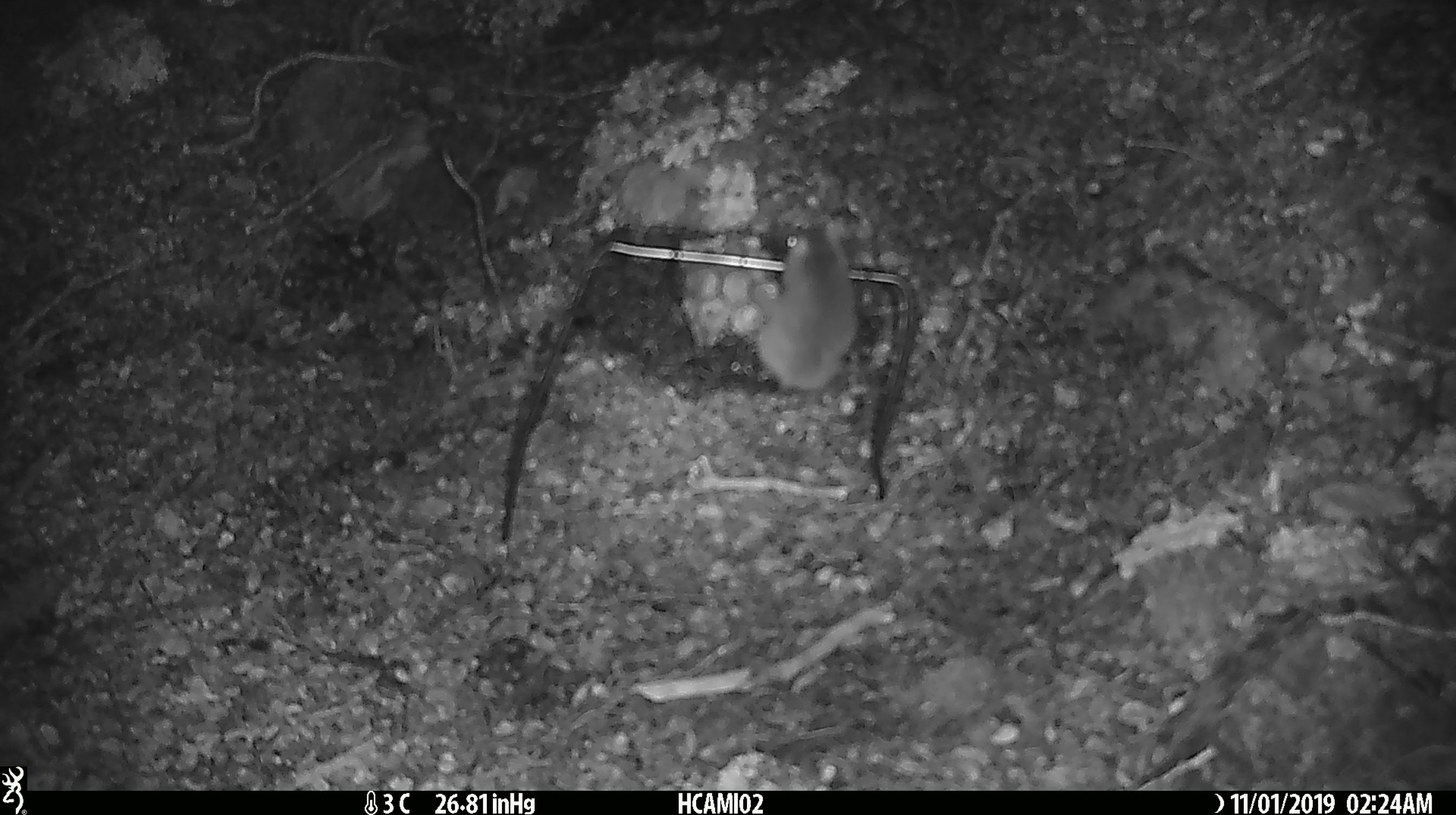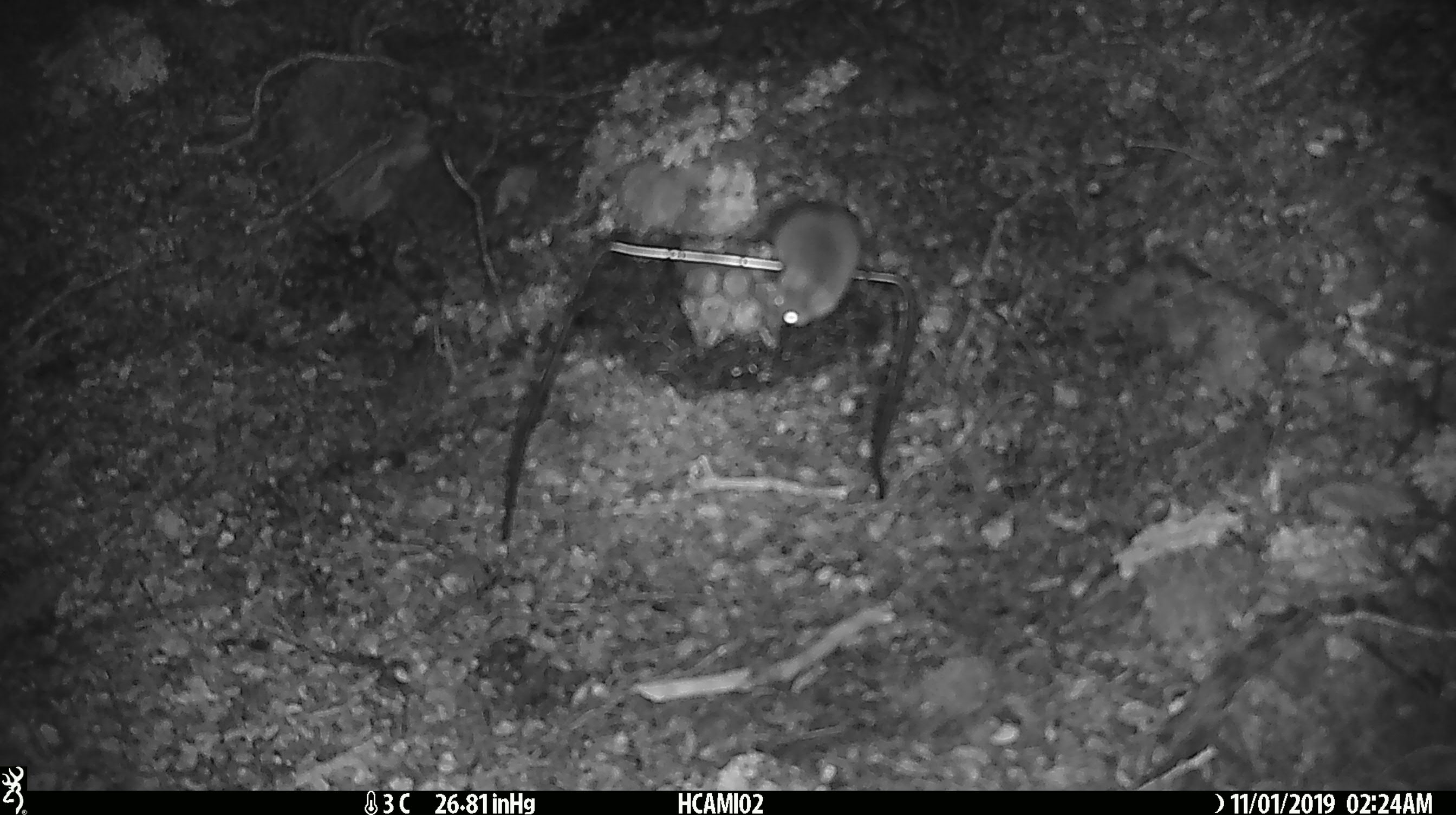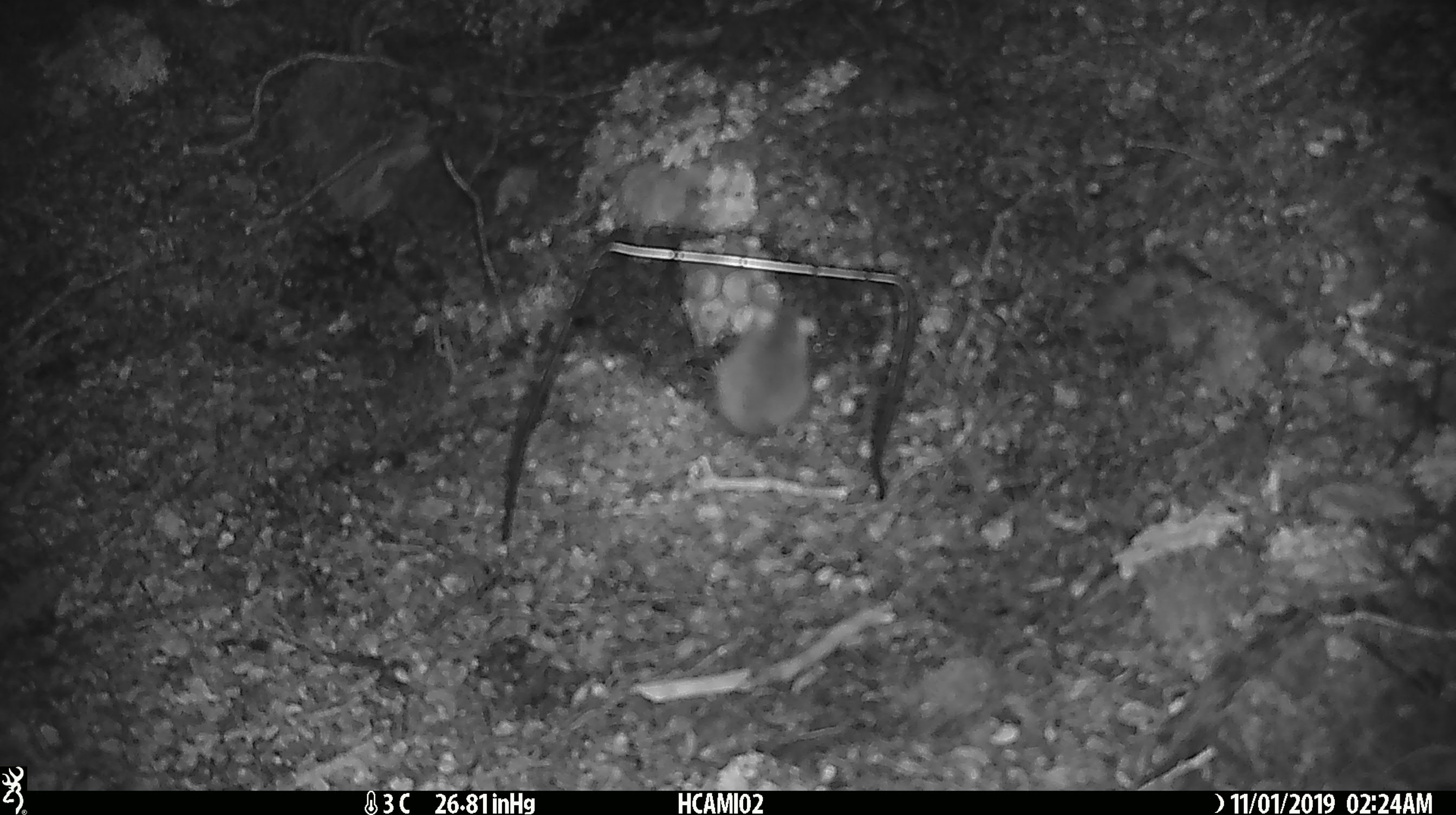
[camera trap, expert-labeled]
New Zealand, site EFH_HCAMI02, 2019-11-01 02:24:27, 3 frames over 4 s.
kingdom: Animalia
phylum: Chordata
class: Mammalia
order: Rodentia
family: Muridae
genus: Mus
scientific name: Mus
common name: mouse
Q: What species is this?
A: Mouse (Mus).